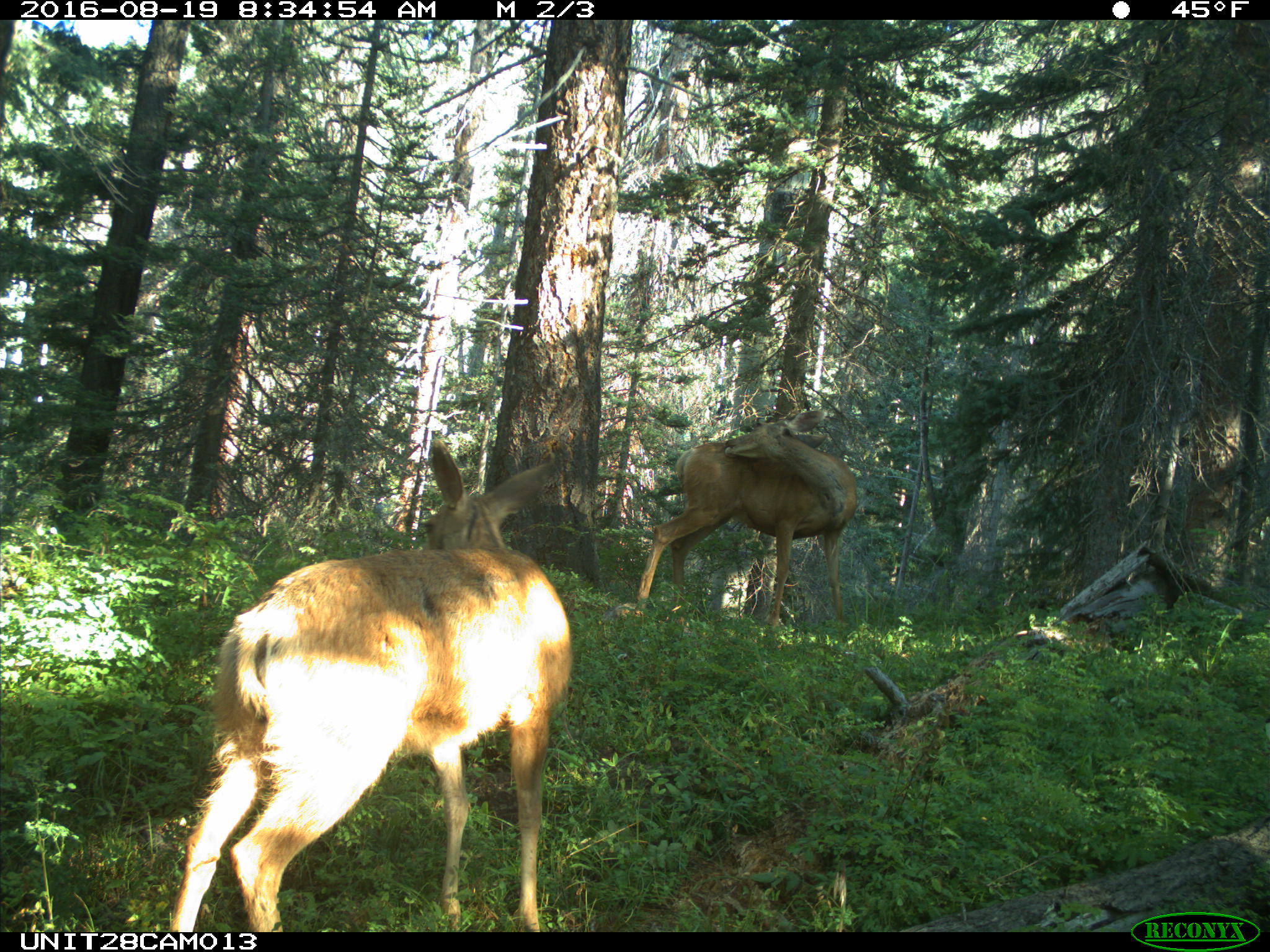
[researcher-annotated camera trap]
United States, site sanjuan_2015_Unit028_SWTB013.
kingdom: Animalia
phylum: Chordata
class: Mammalia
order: Artiodactyla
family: Cervidae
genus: Odocoileus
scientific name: Odocoileus hemionus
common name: mule deer